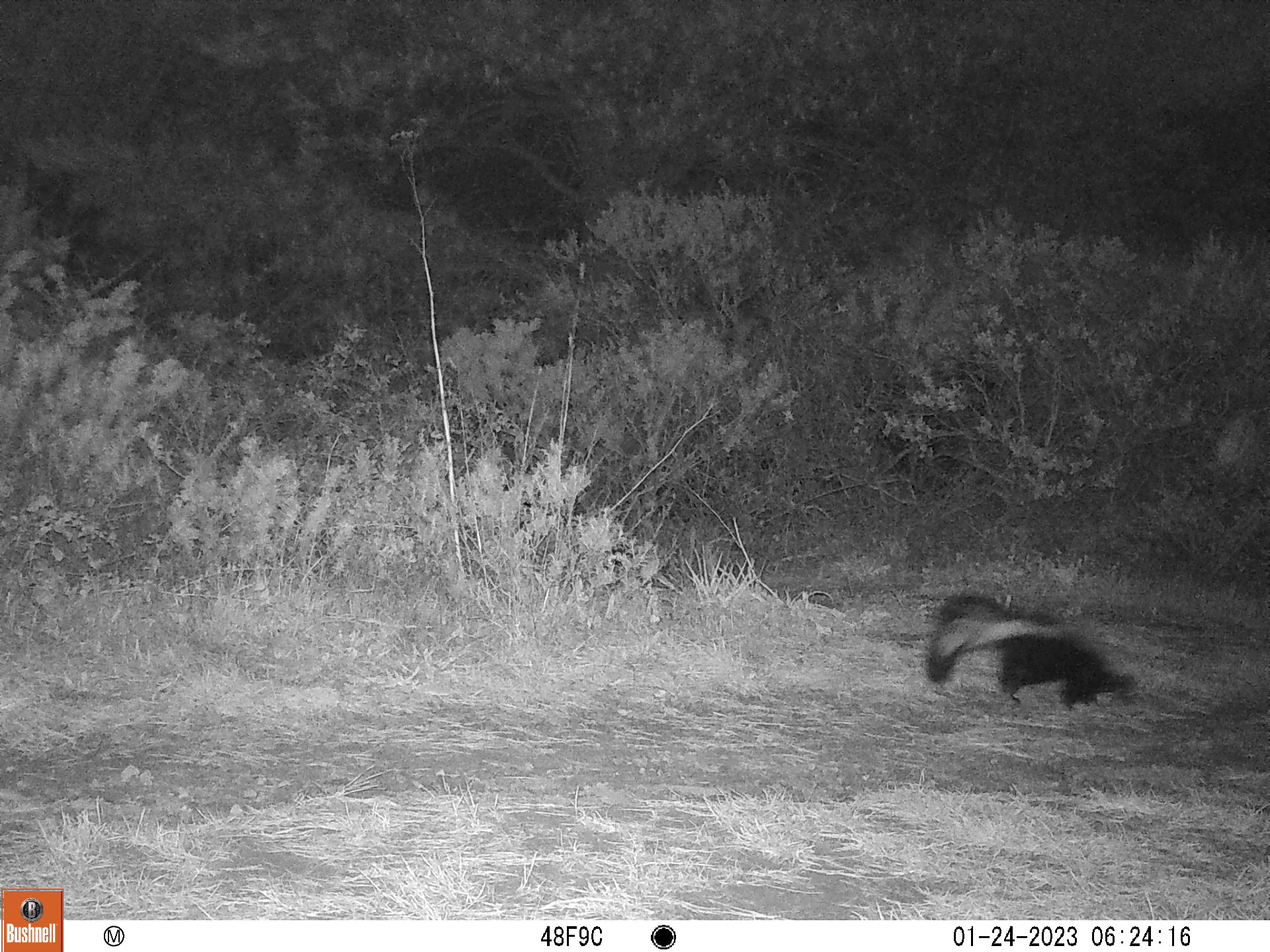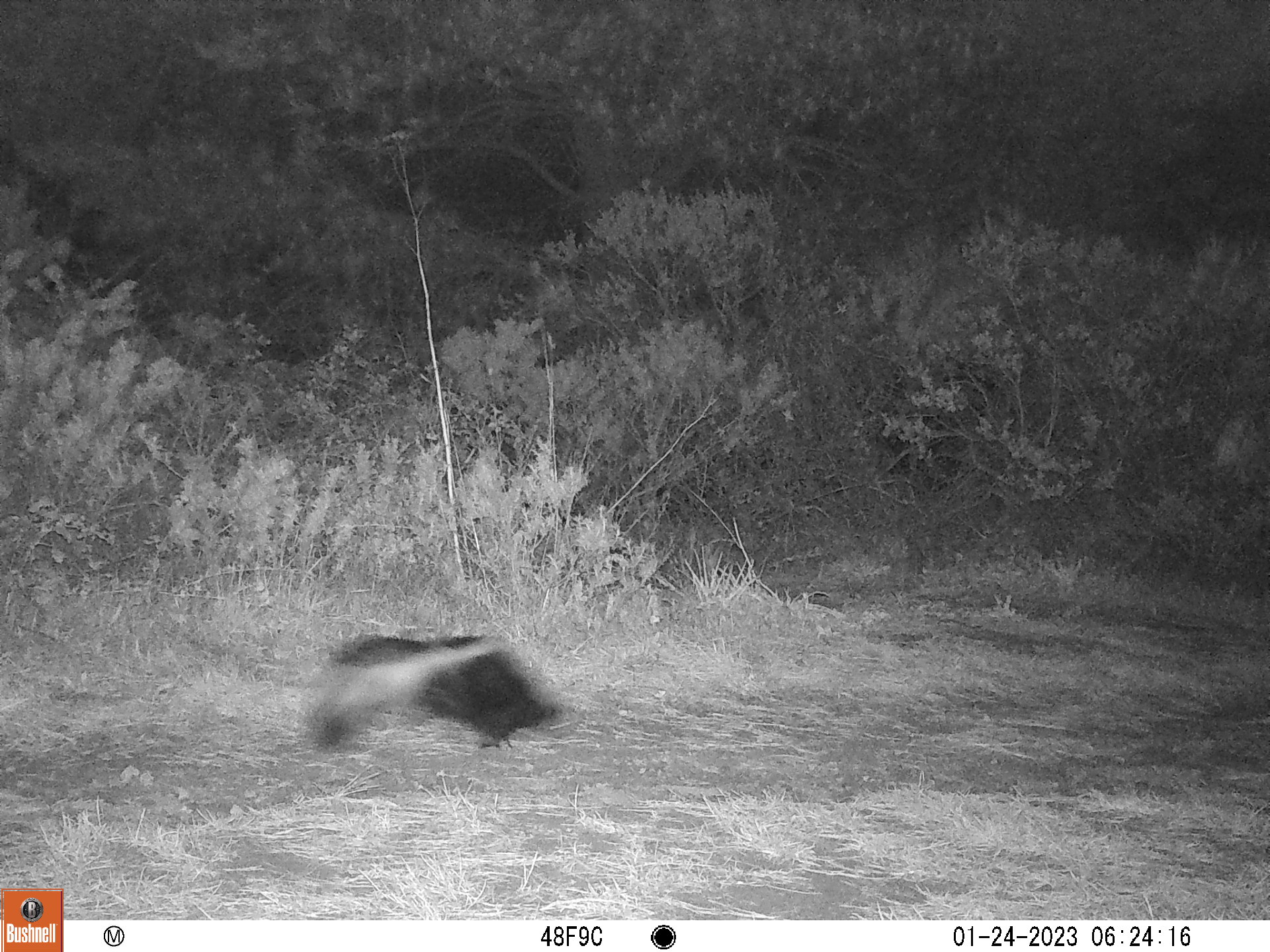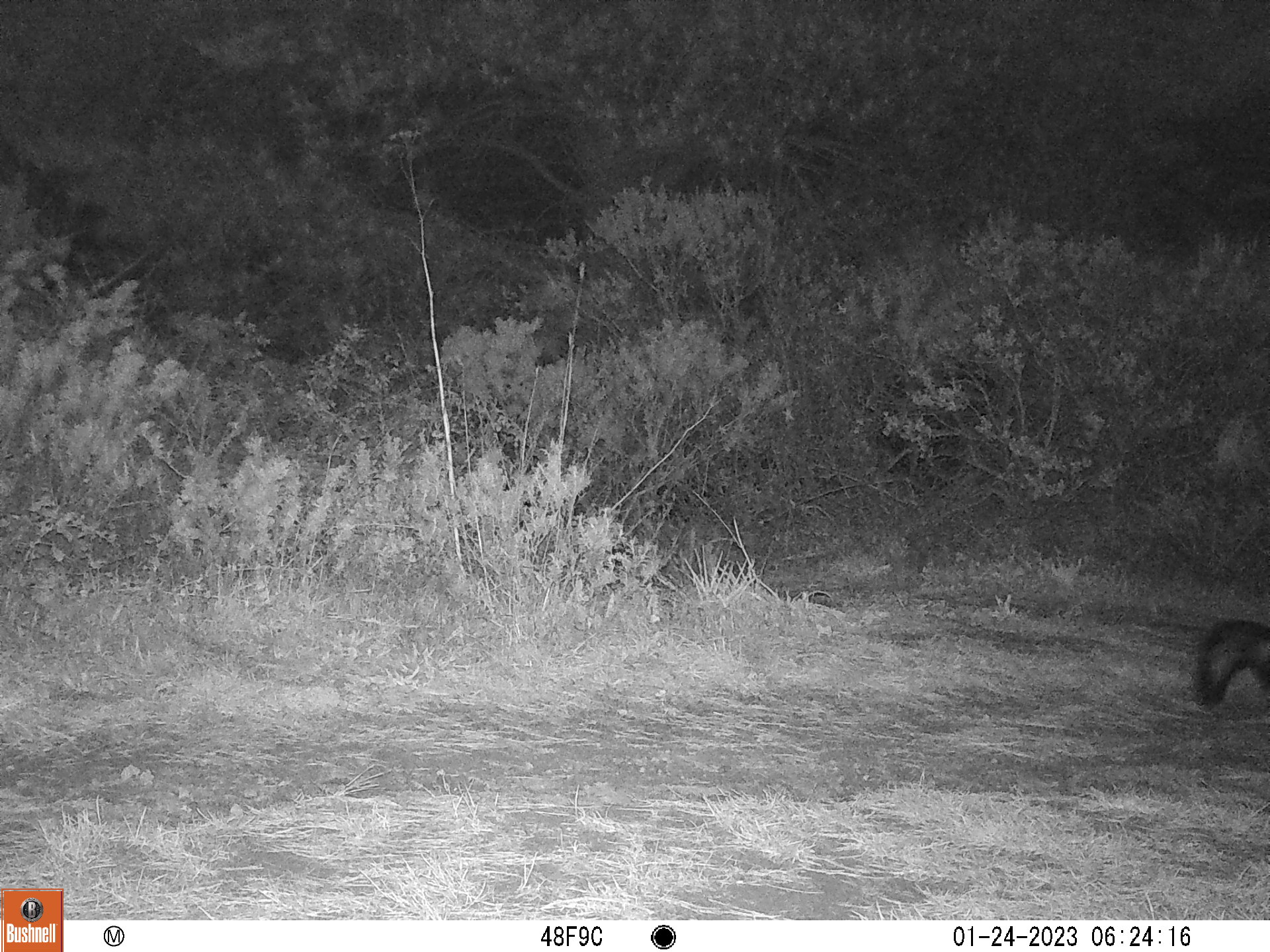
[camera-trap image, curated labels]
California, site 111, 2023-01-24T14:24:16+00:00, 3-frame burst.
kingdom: Animalia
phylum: Chordata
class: Mammalia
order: Carnivora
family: Mephitidae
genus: Mephitis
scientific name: Mephitis mephitis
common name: striped skunk